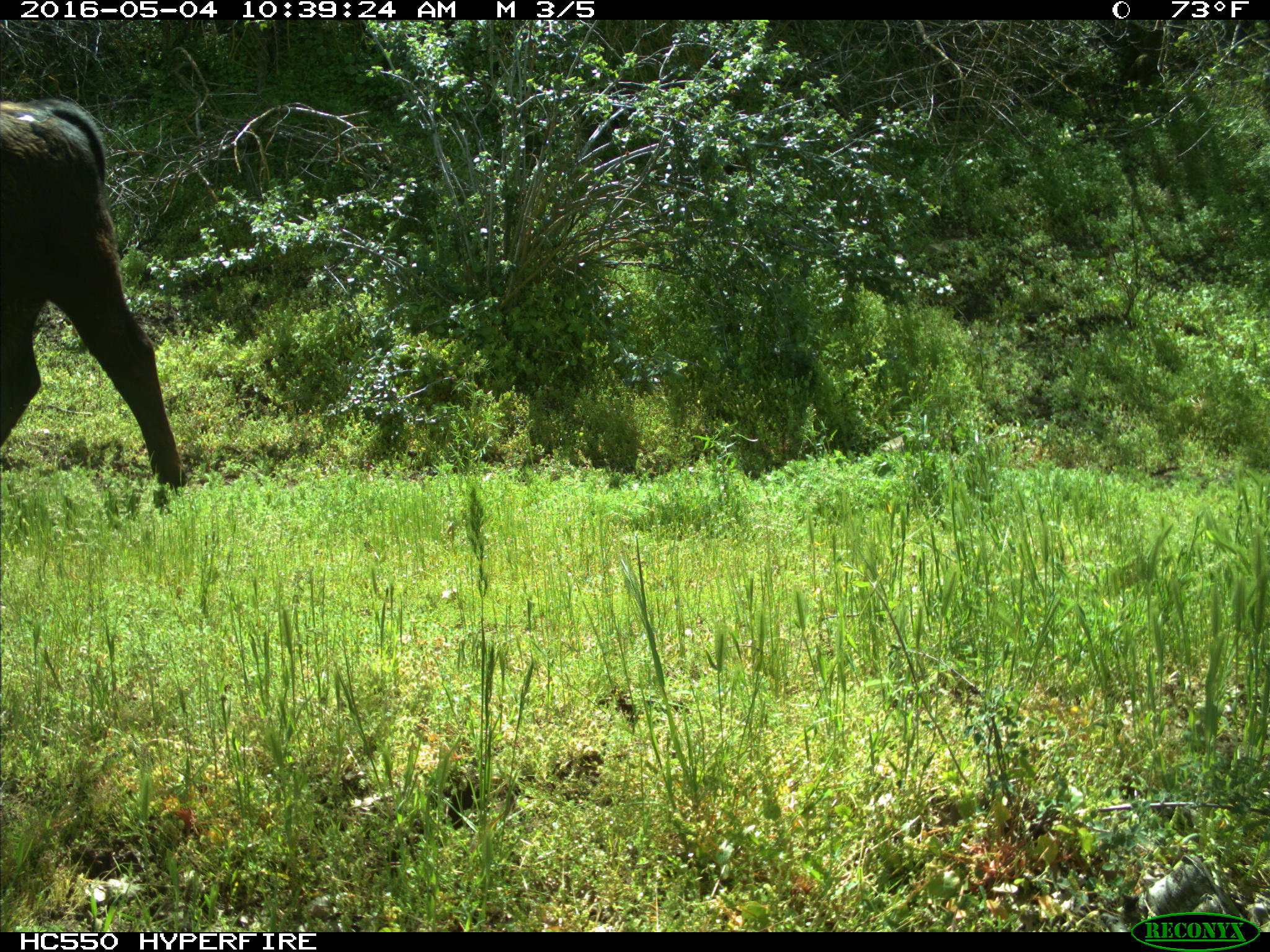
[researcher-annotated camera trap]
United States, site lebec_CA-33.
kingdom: Animalia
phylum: Chordata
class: Mammalia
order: Artiodactyla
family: Bovidae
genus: Bos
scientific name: Bos taurus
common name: domestic cow